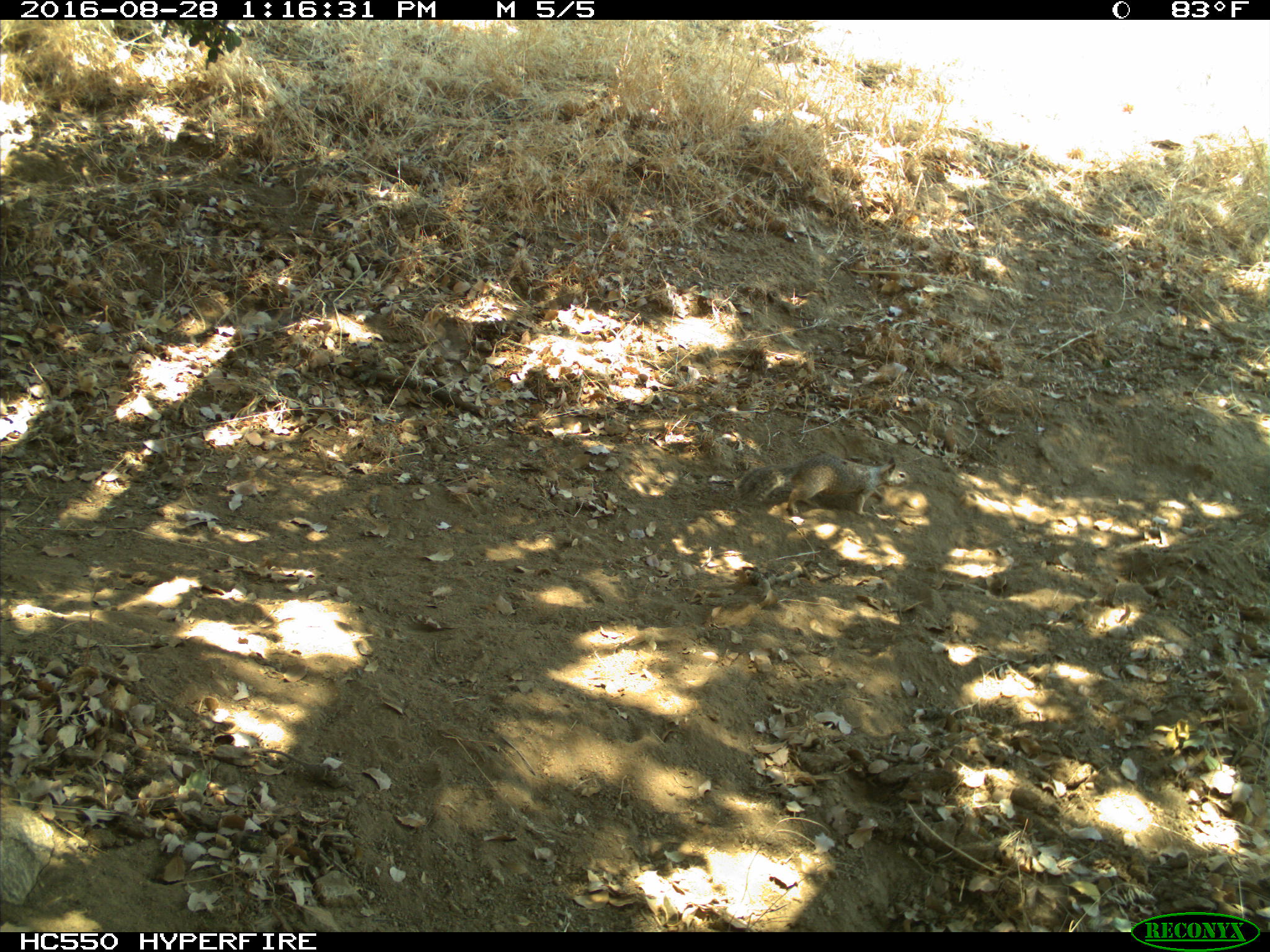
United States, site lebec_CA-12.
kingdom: Animalia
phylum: Chordata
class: Mammalia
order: Rodentia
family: Sciuridae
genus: Otospermophilus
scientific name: Otospermophilus beecheyi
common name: california ground squirrel